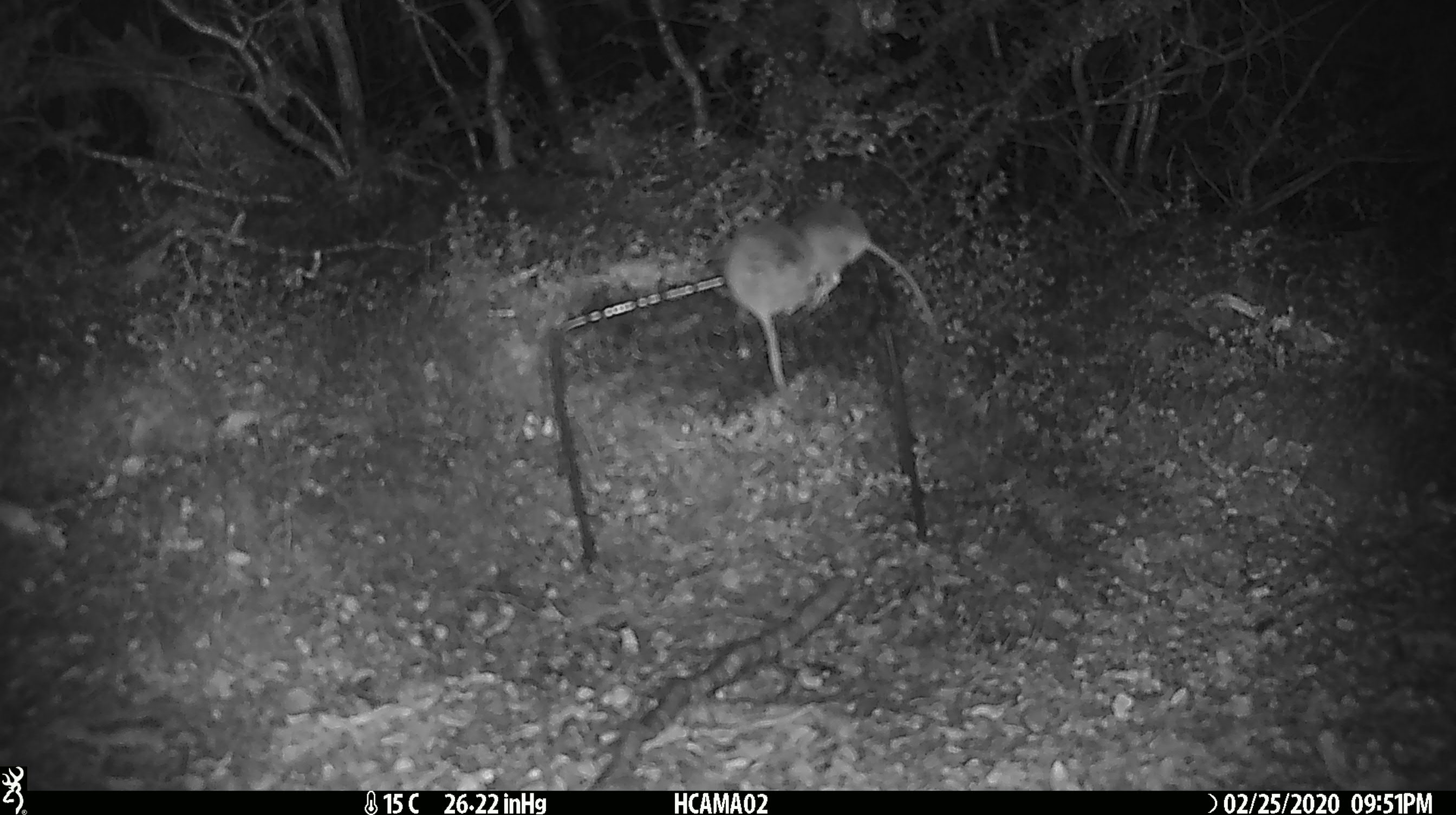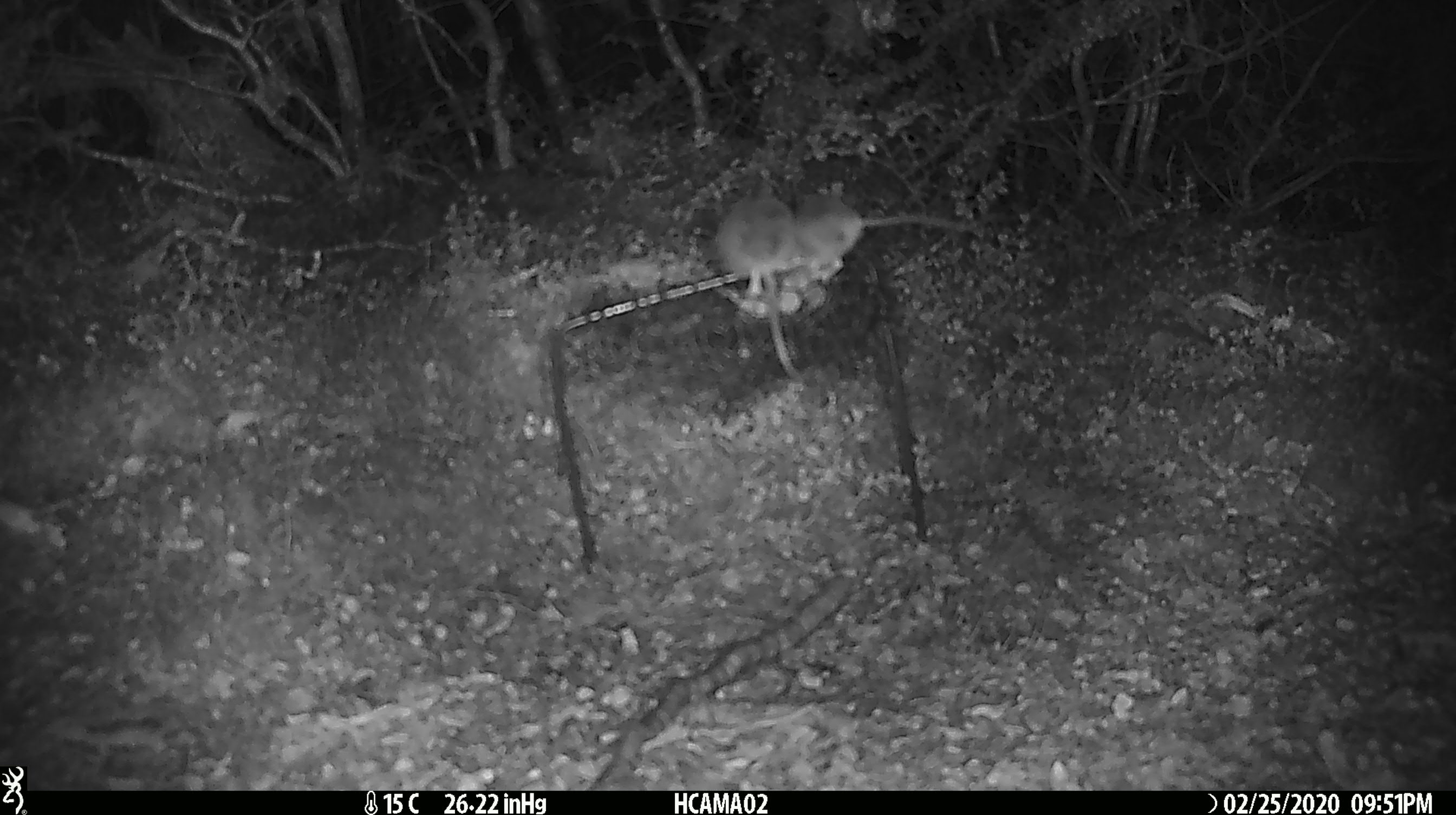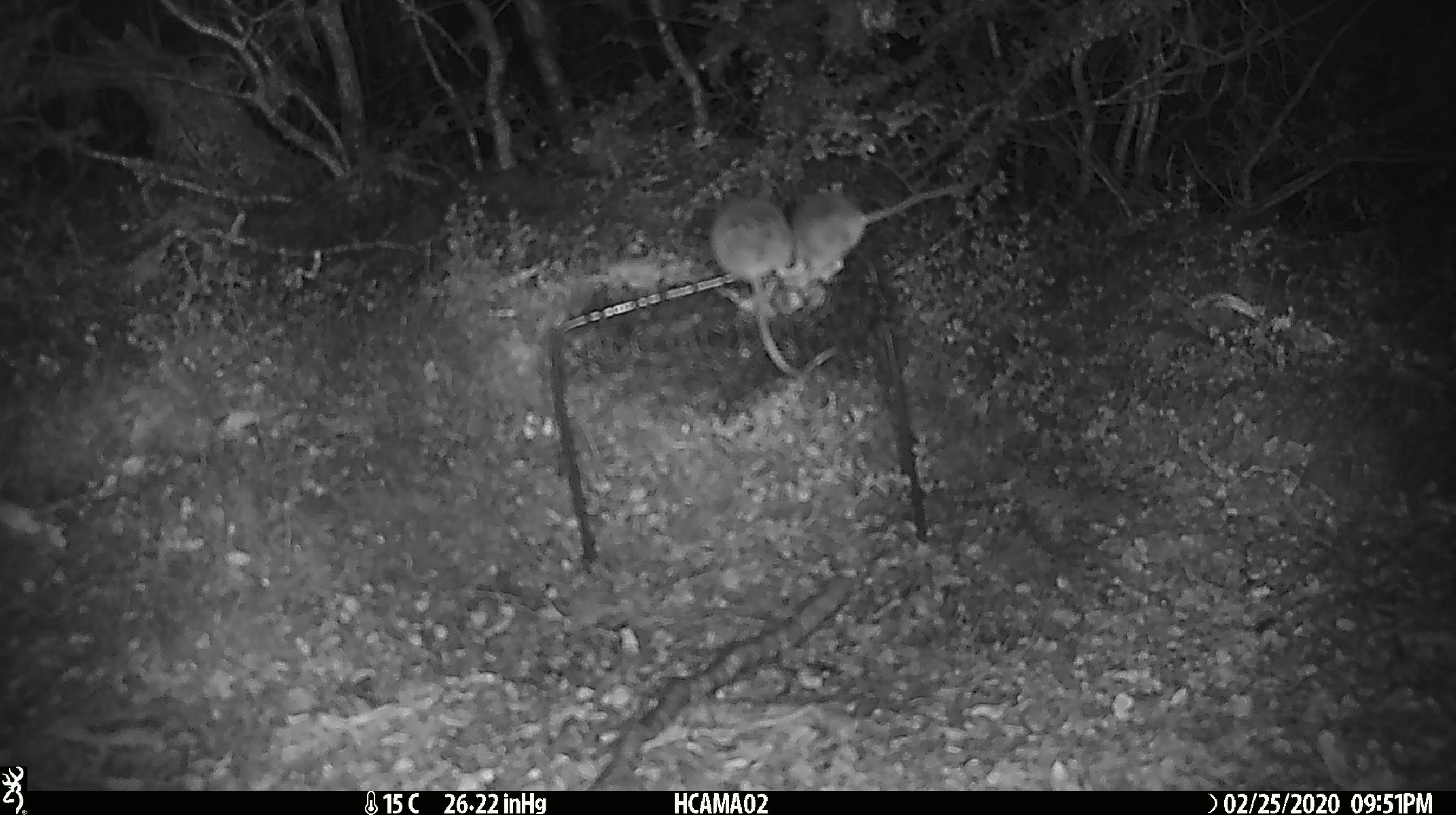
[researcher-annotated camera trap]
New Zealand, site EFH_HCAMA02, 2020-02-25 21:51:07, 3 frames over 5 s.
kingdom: Animalia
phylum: Chordata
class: Mammalia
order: Rodentia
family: Muridae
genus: Mus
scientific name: Mus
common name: mouse